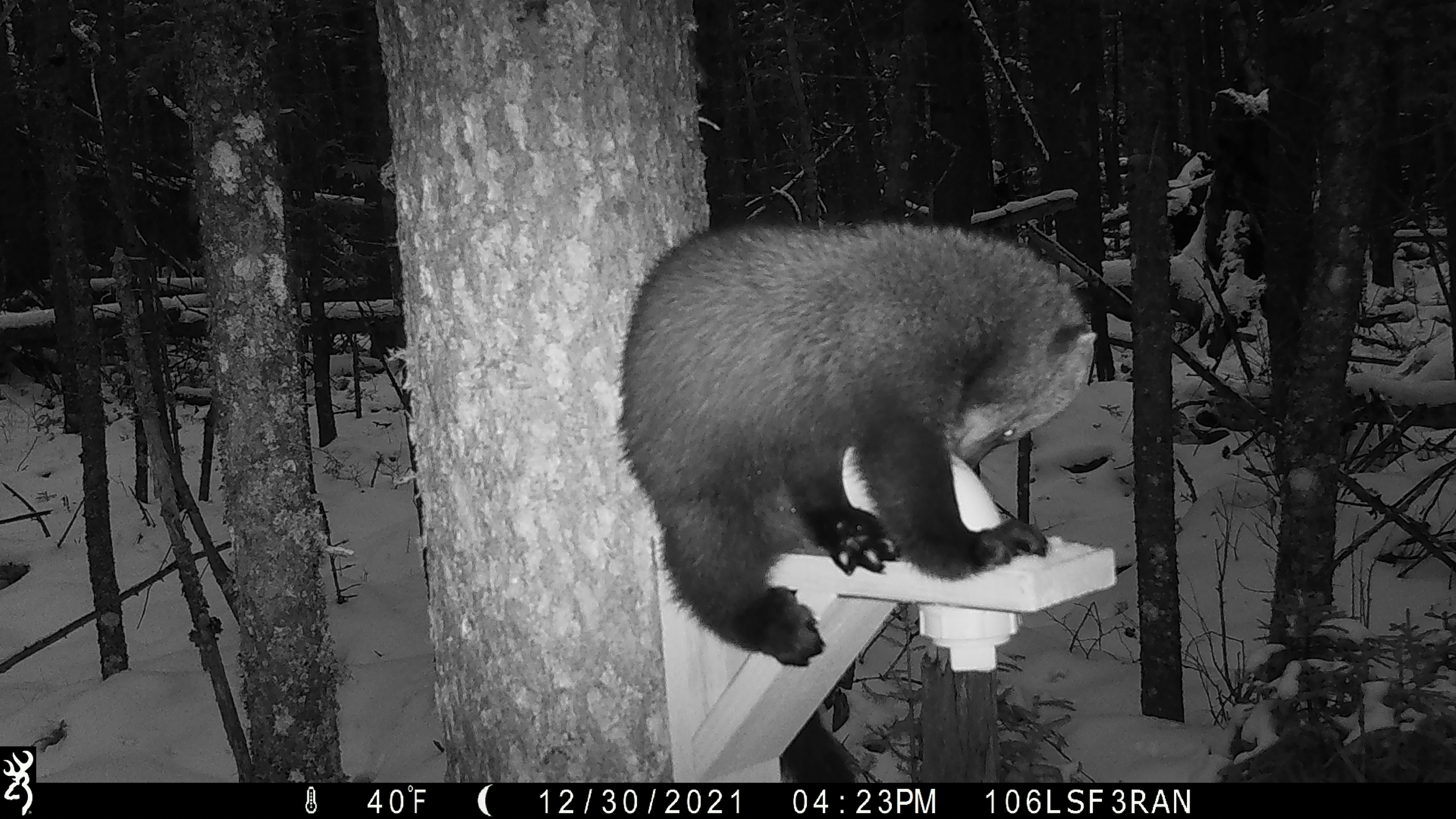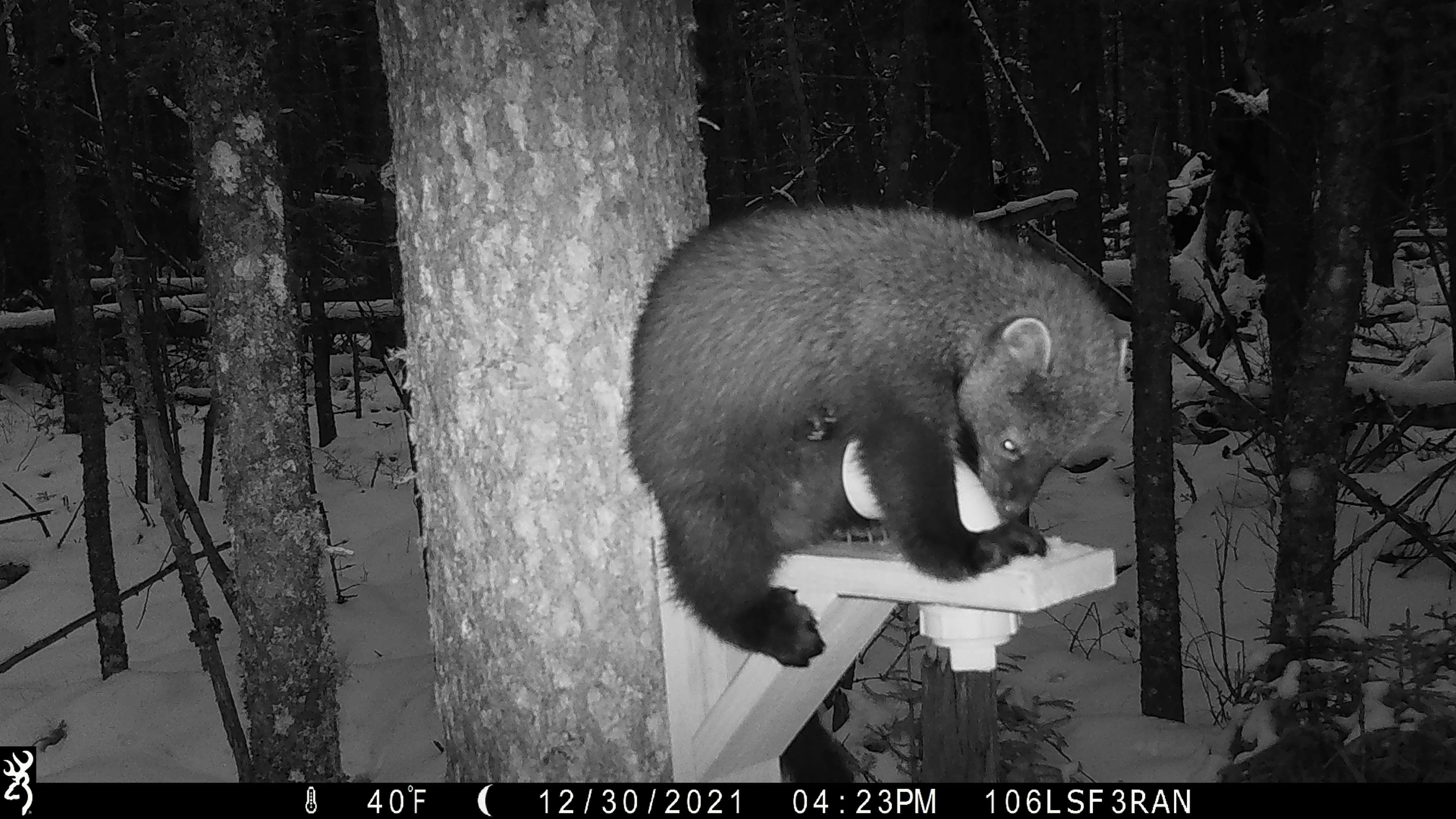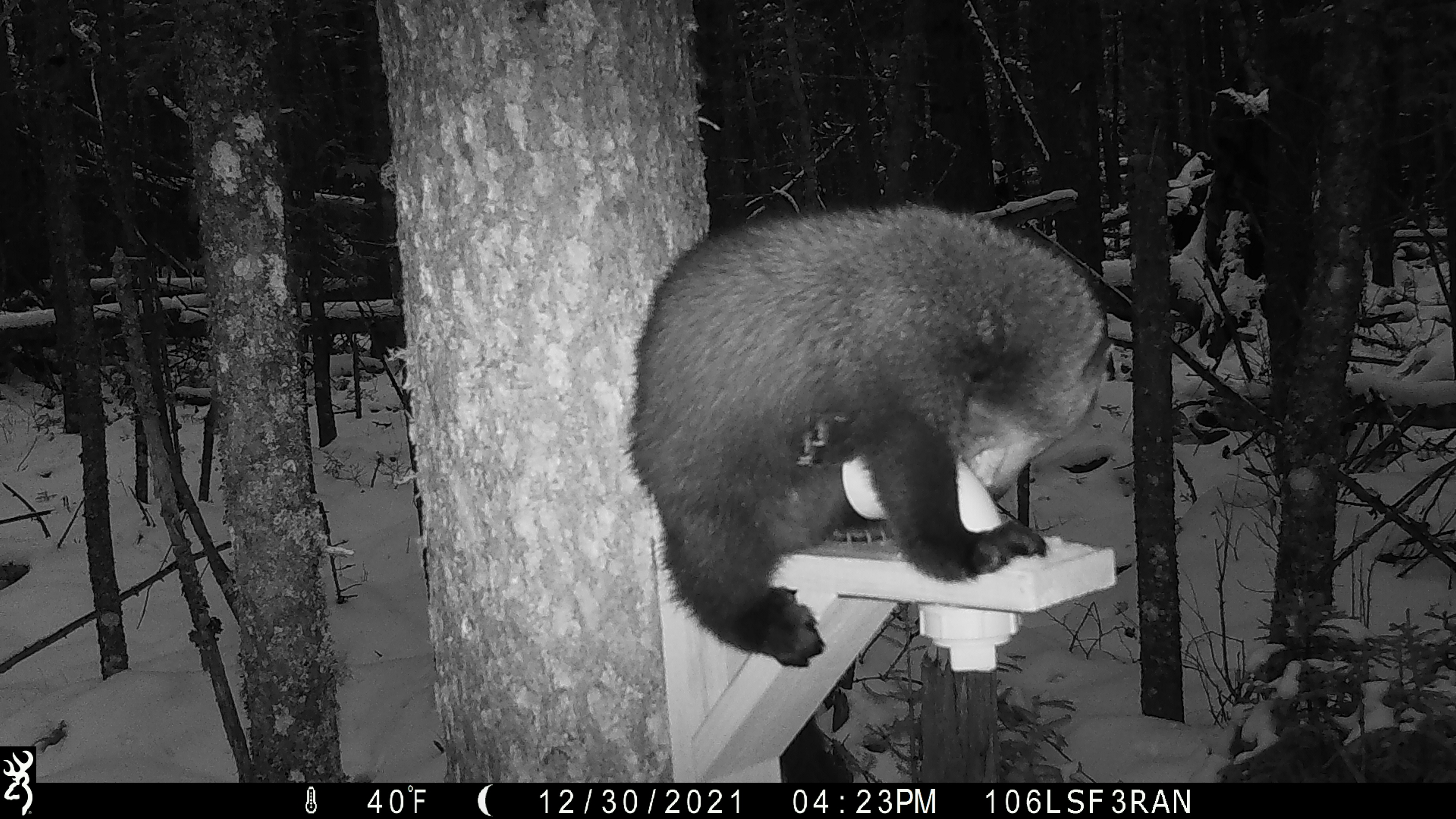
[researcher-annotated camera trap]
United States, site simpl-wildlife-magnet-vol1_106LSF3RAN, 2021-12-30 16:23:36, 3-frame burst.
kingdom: Animalia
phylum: Chordata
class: Mammalia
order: Carnivora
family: Mustelidae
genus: Pekania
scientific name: Pekania pennanti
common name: fisher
Fisher (Pekania pennanti).